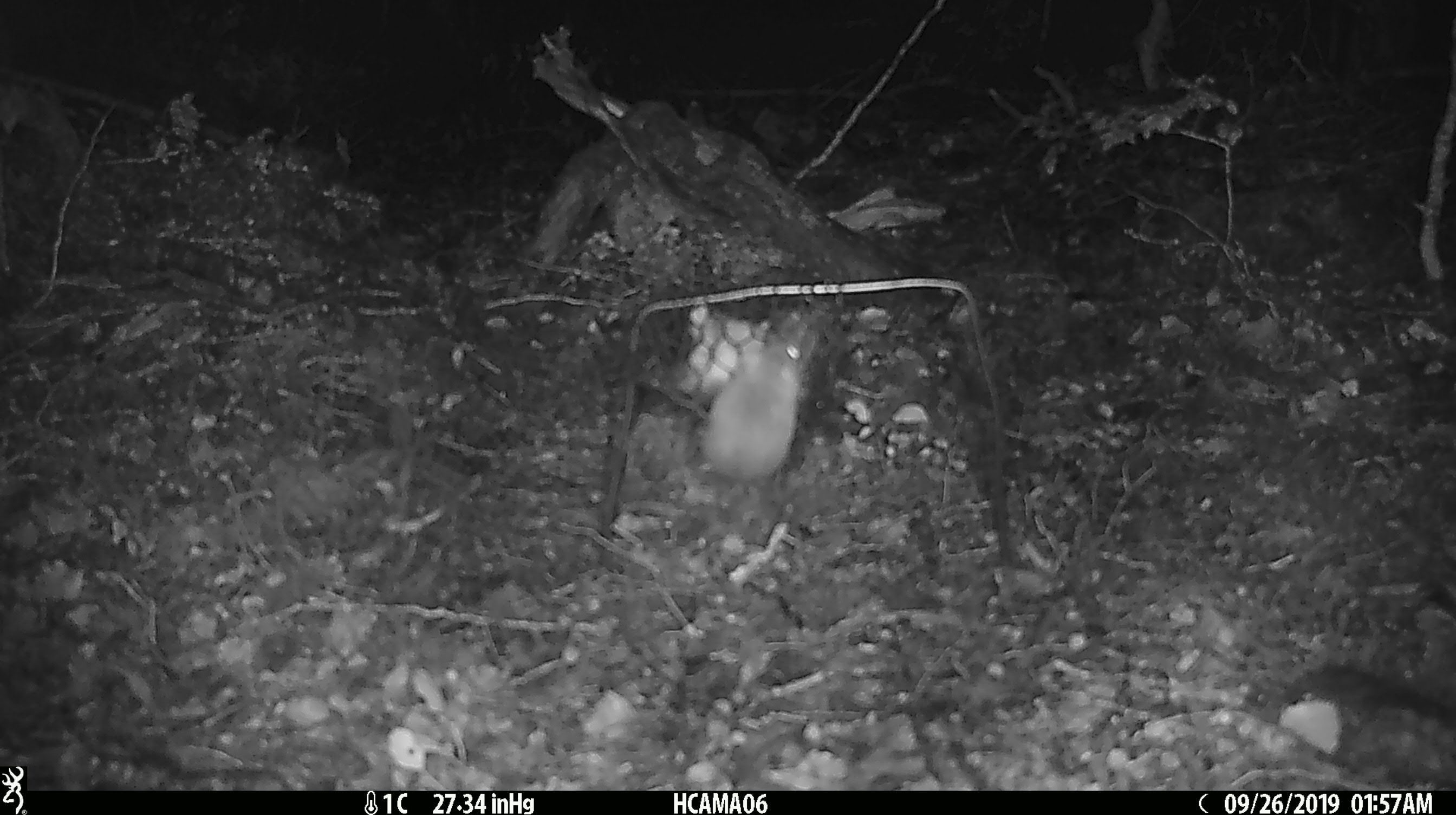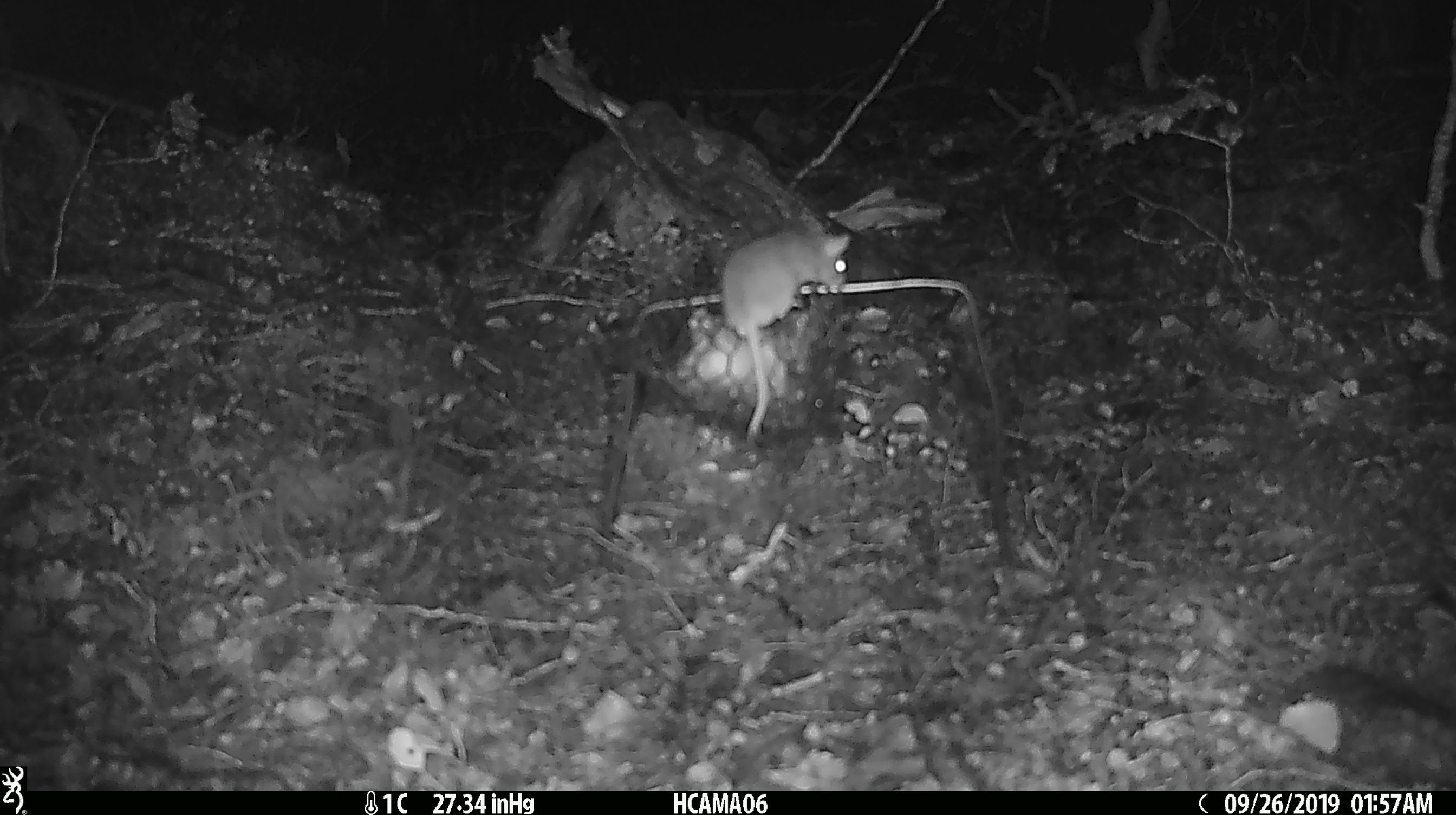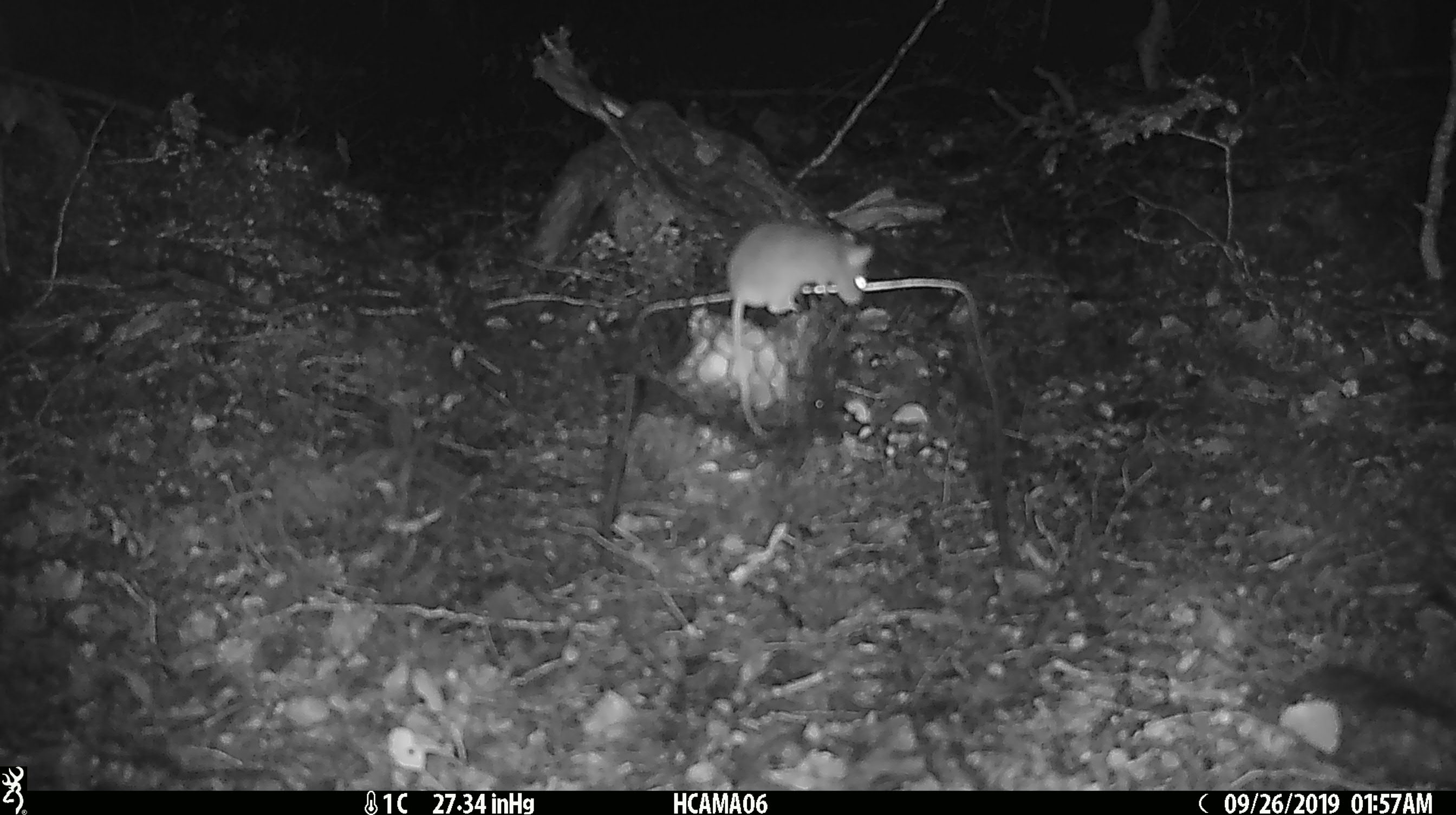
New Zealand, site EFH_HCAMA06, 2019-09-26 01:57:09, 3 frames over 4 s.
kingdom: Animalia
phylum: Chordata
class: Mammalia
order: Rodentia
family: Muridae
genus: Mus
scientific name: Mus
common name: mouse